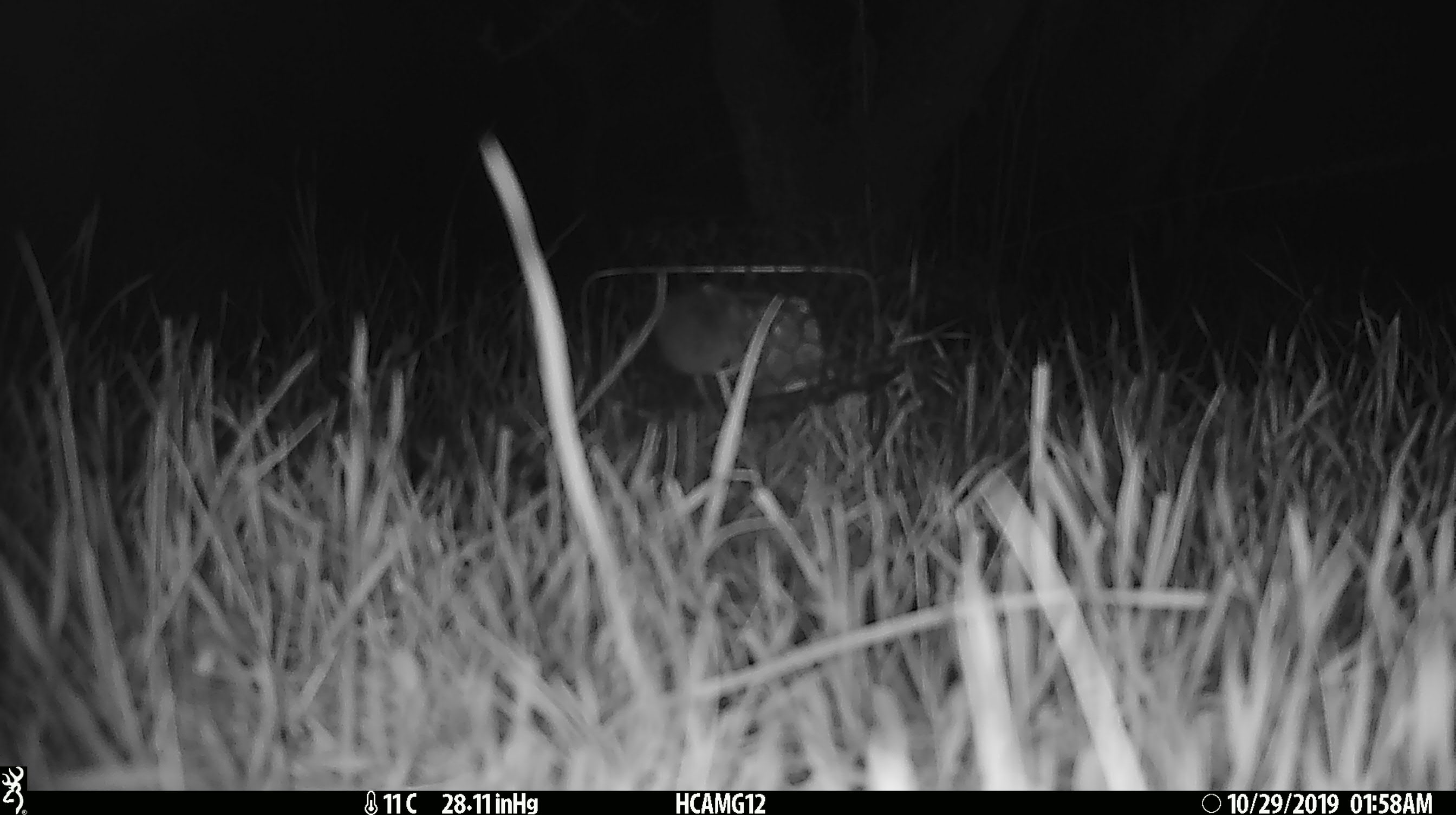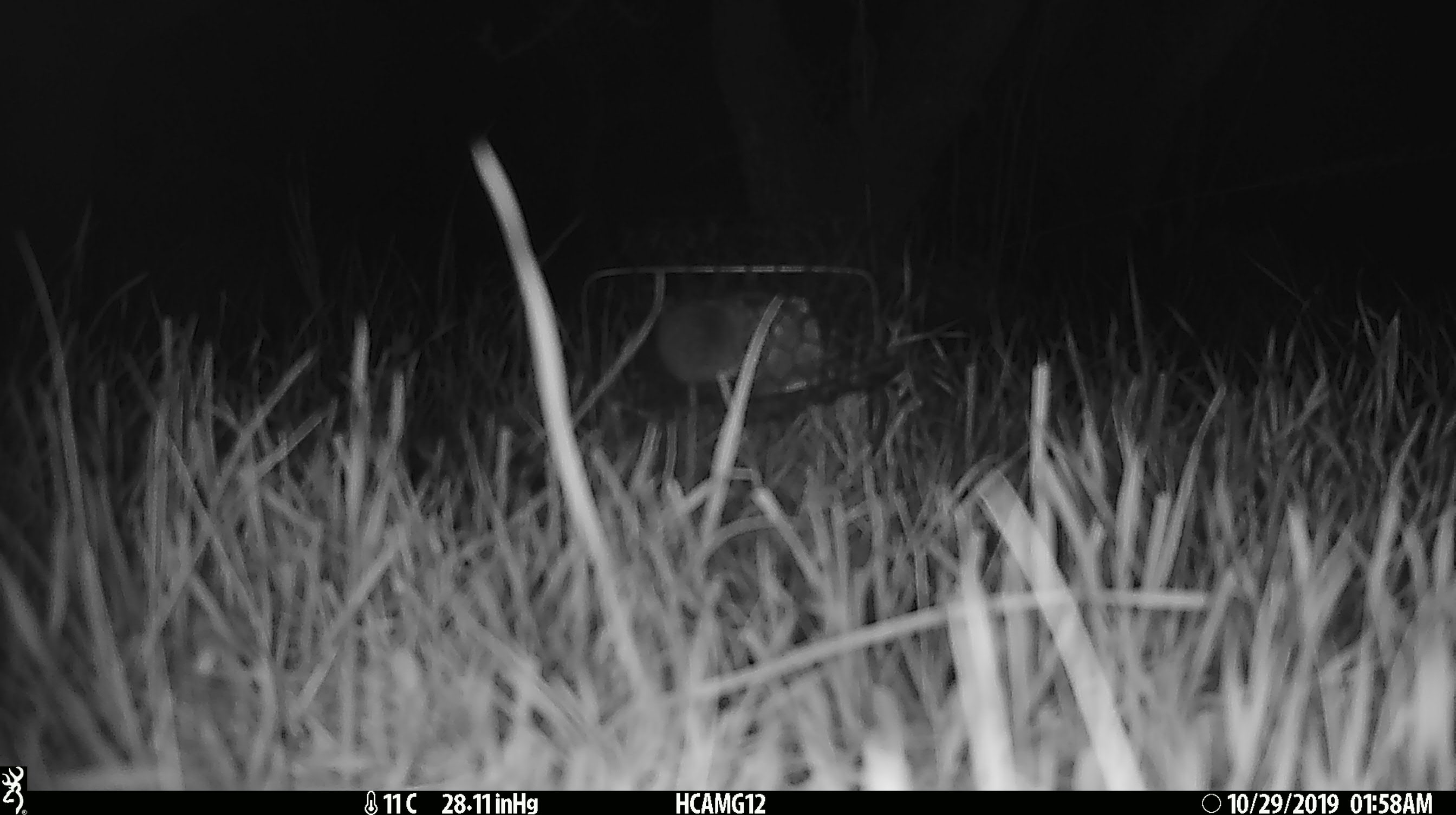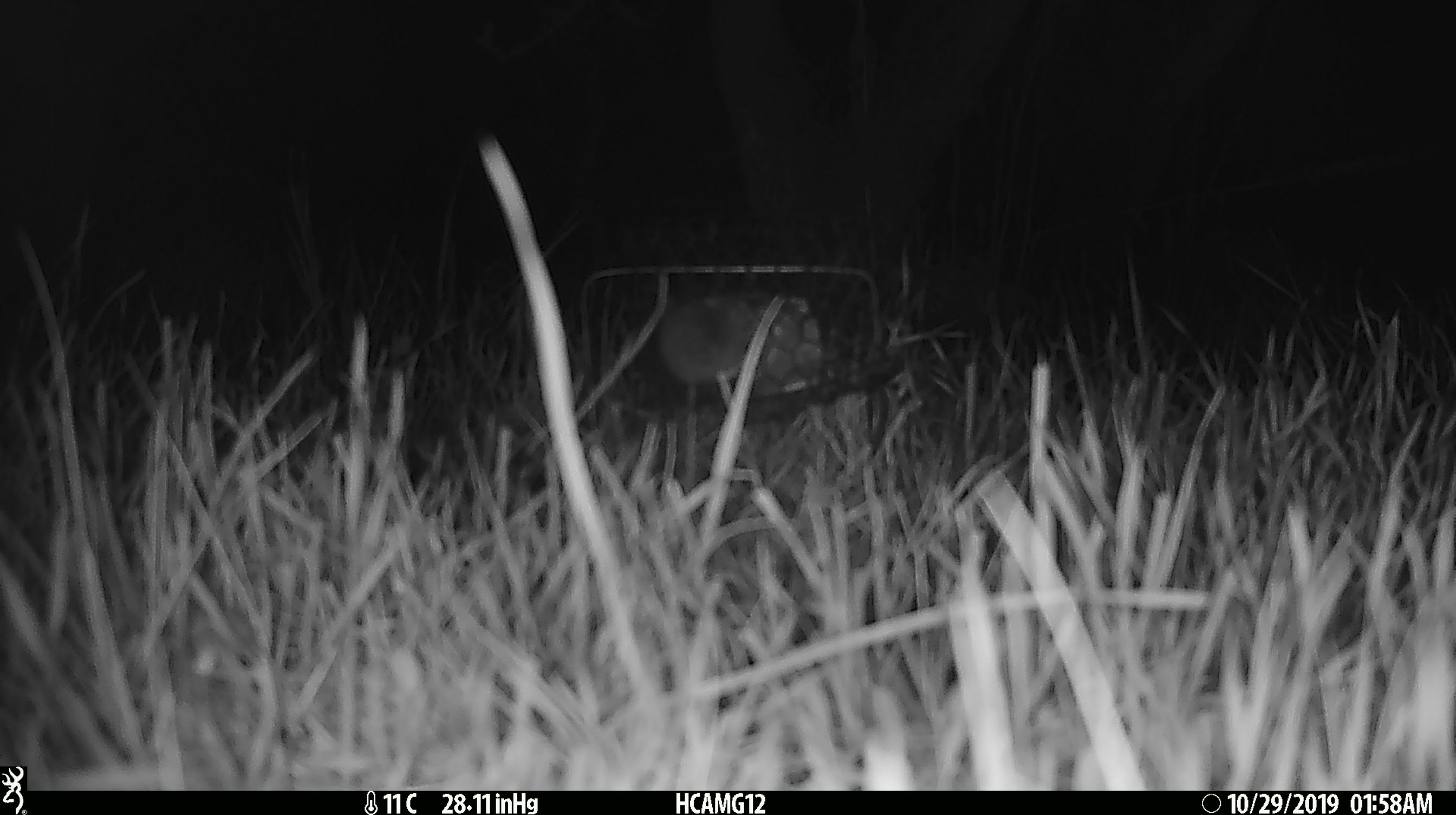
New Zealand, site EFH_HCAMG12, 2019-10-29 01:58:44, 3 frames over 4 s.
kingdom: Animalia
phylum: Chordata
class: Mammalia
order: Rodentia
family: Muridae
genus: Mus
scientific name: Mus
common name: mouse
Mouse (Mus).